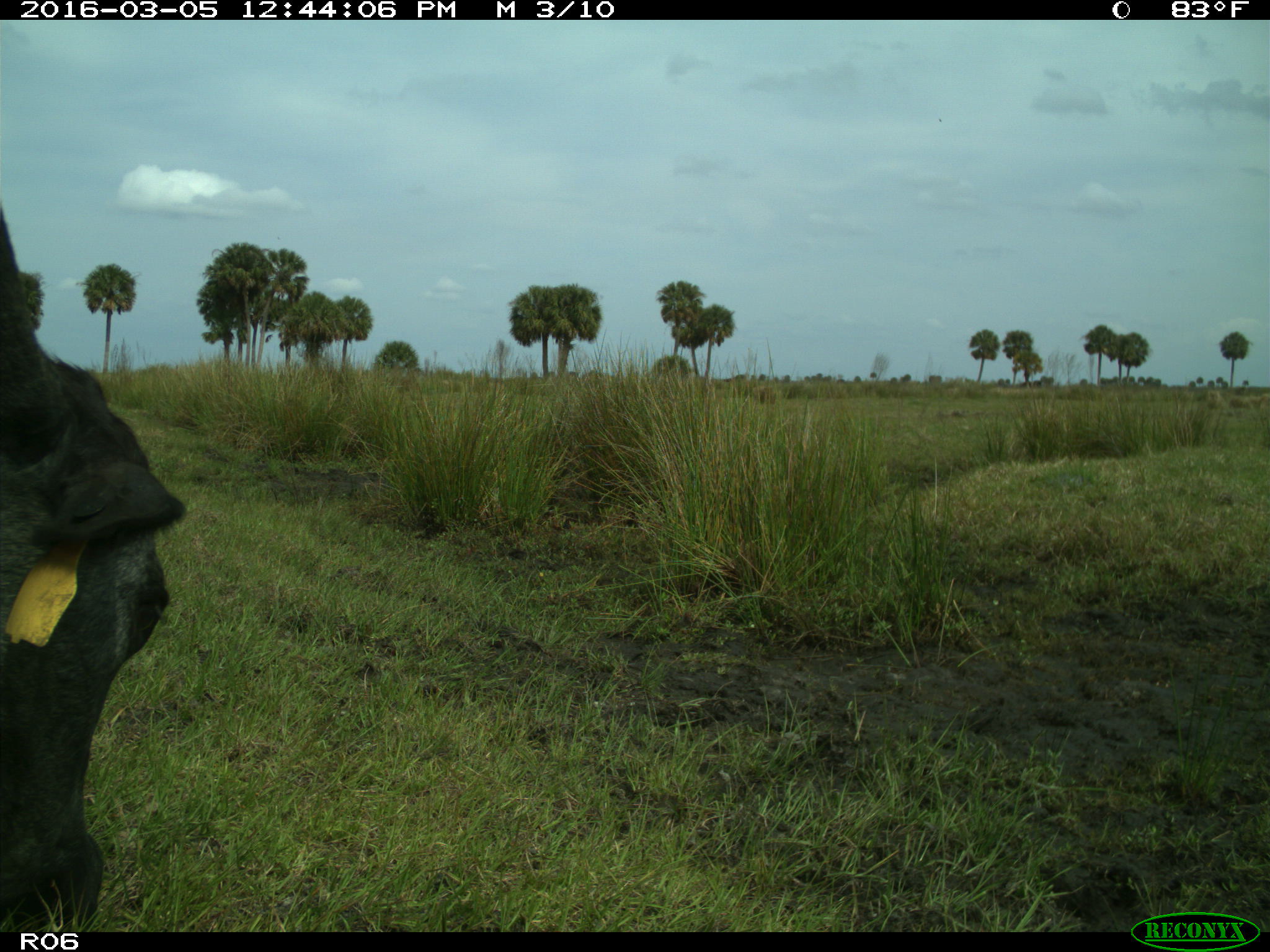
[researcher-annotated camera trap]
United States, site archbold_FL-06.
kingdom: Animalia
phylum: Chordata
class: Mammalia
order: Artiodactyla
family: Bovidae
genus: Bos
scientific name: Bos taurus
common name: domestic cow